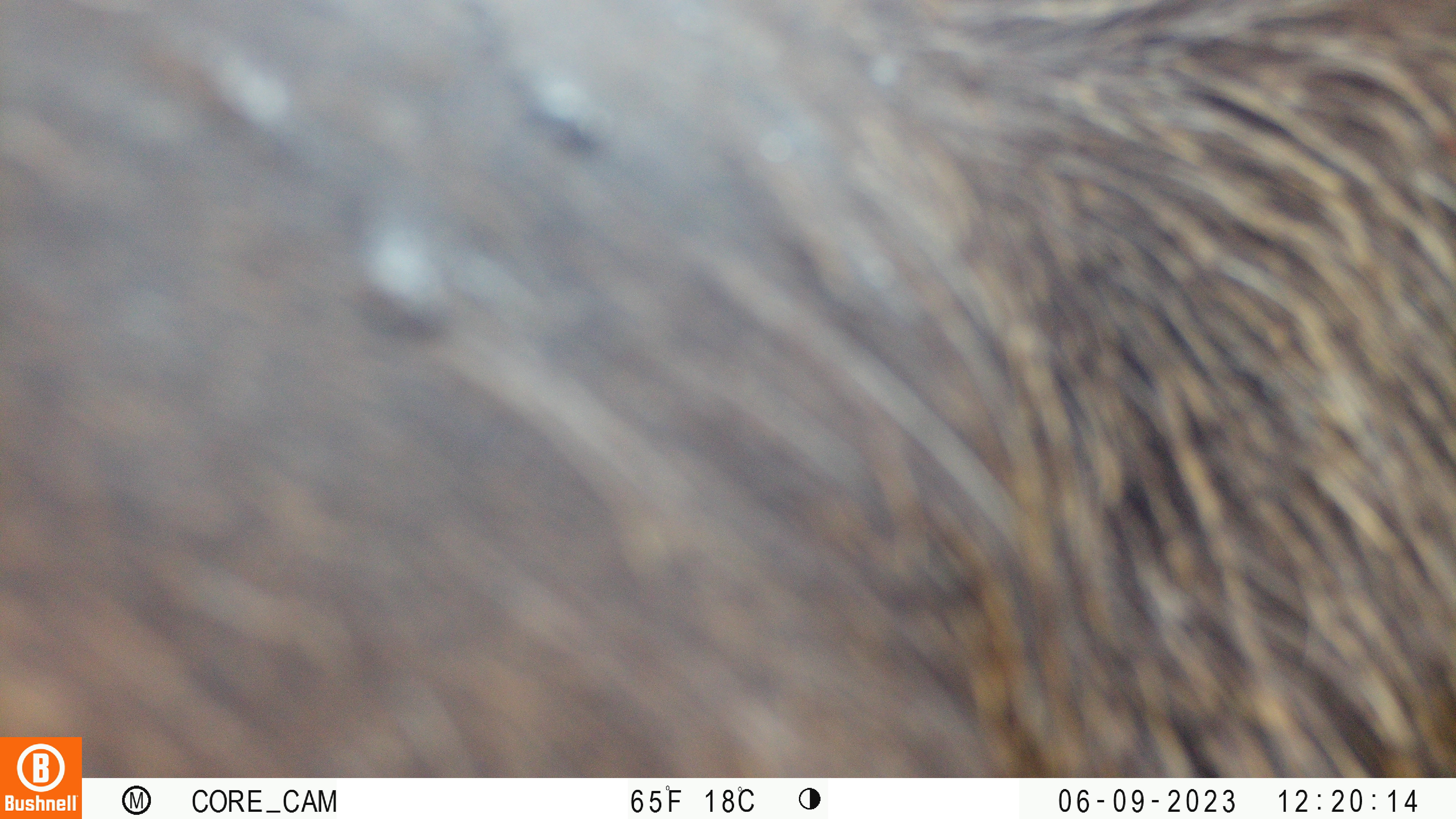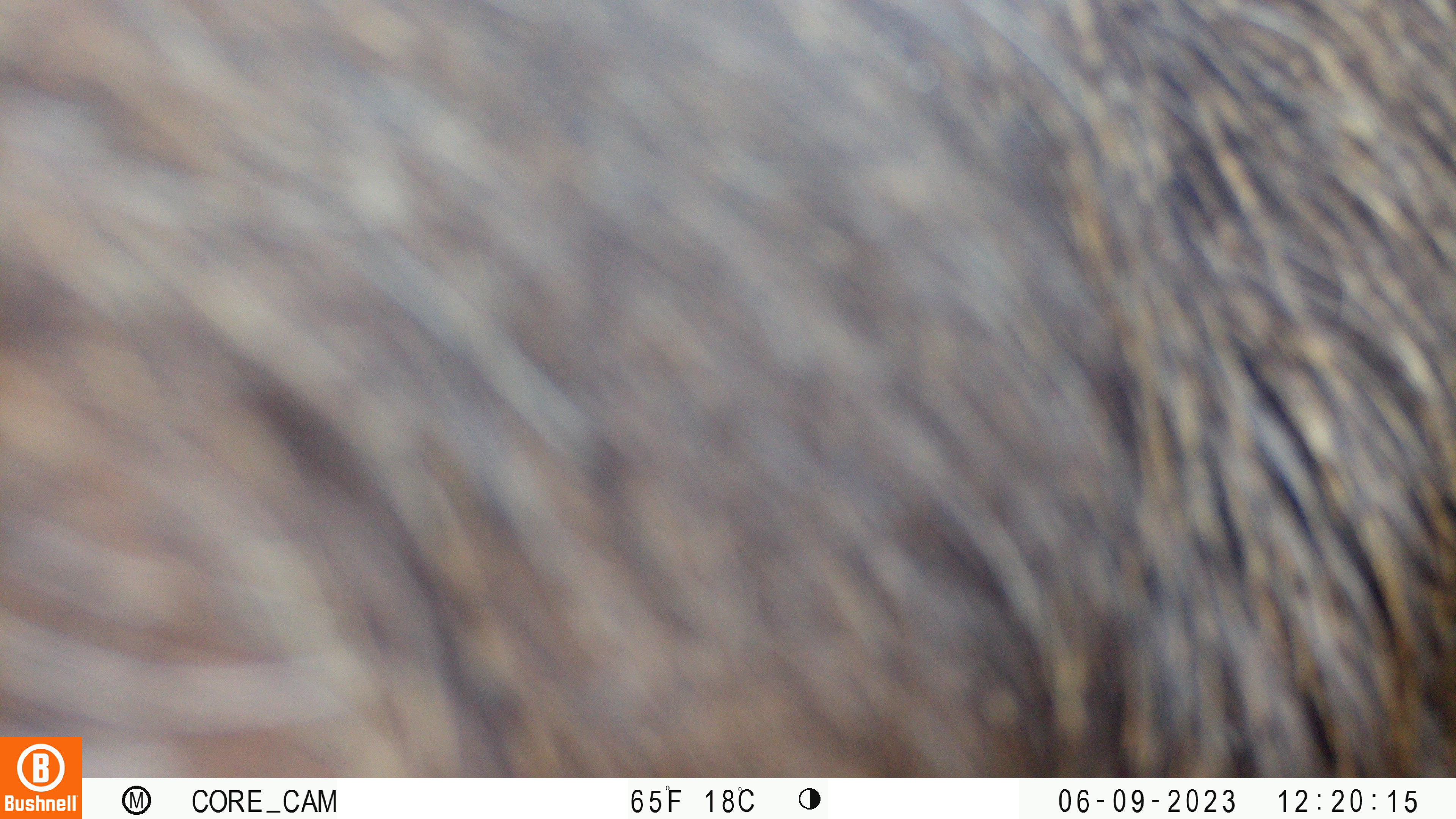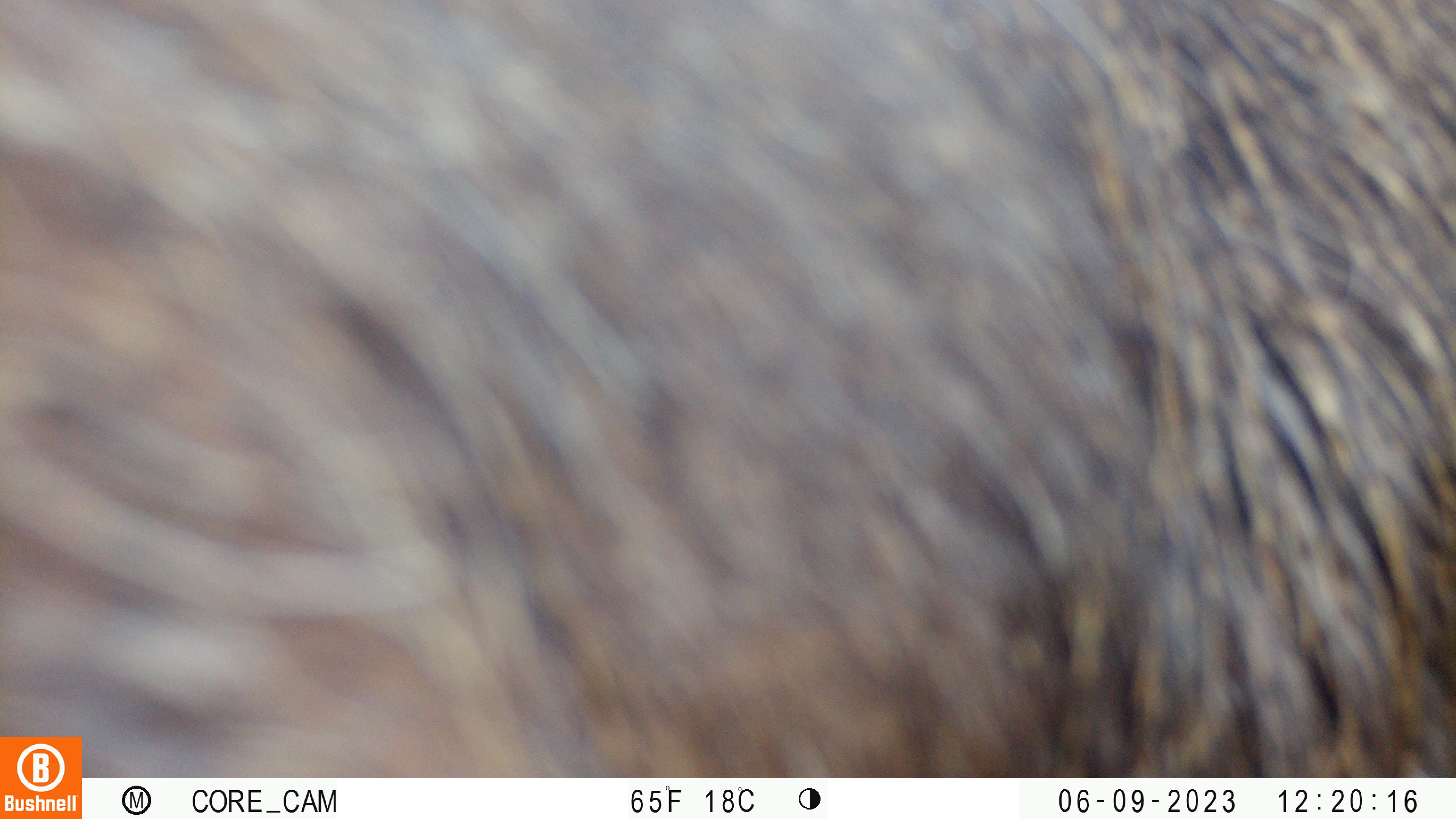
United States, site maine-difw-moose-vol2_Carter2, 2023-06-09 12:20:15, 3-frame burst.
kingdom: Animalia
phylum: Chordata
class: Mammalia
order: Artiodactyla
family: Cervidae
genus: Alces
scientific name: Alces alces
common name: moose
Moose (Alces alces).